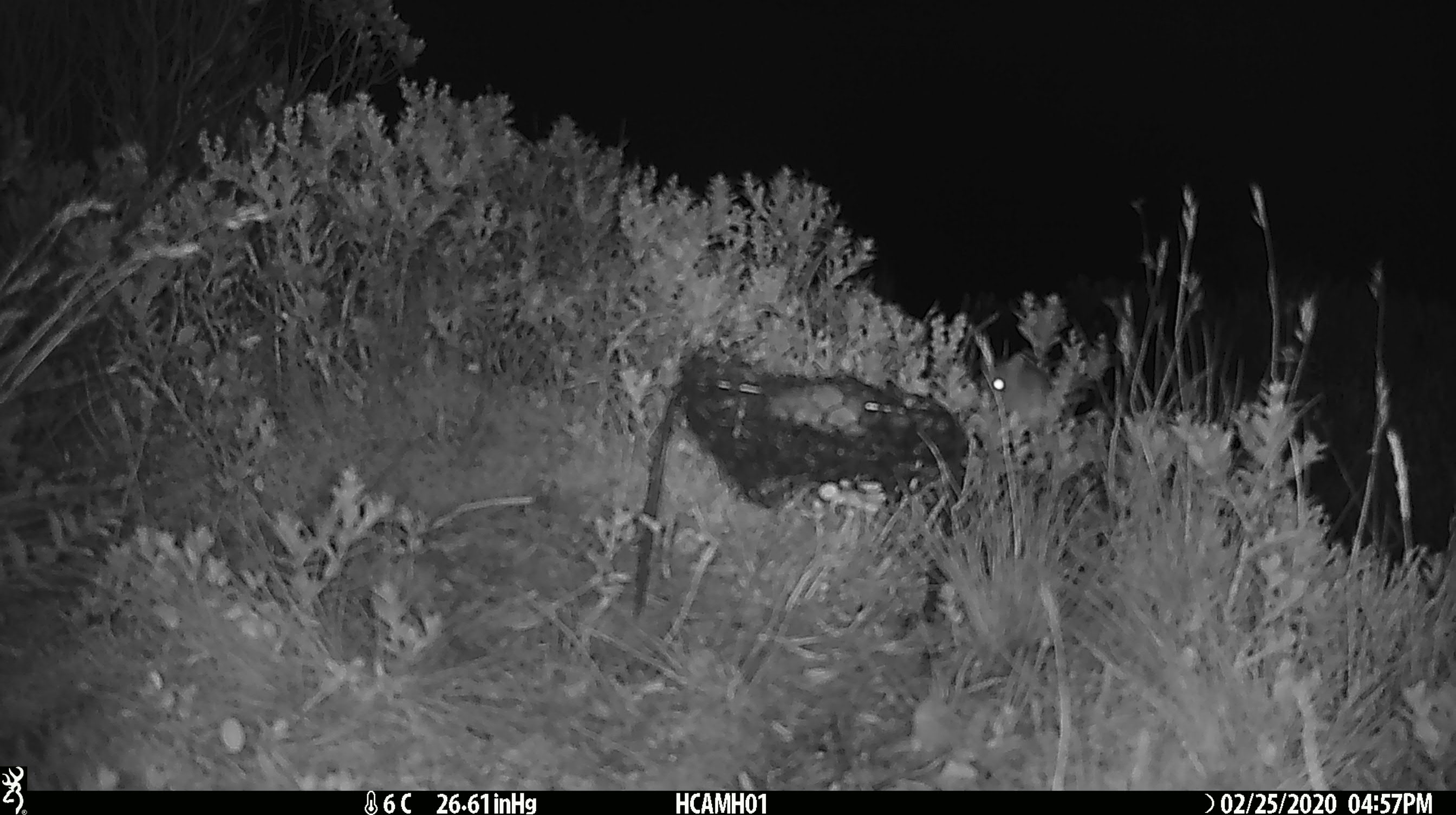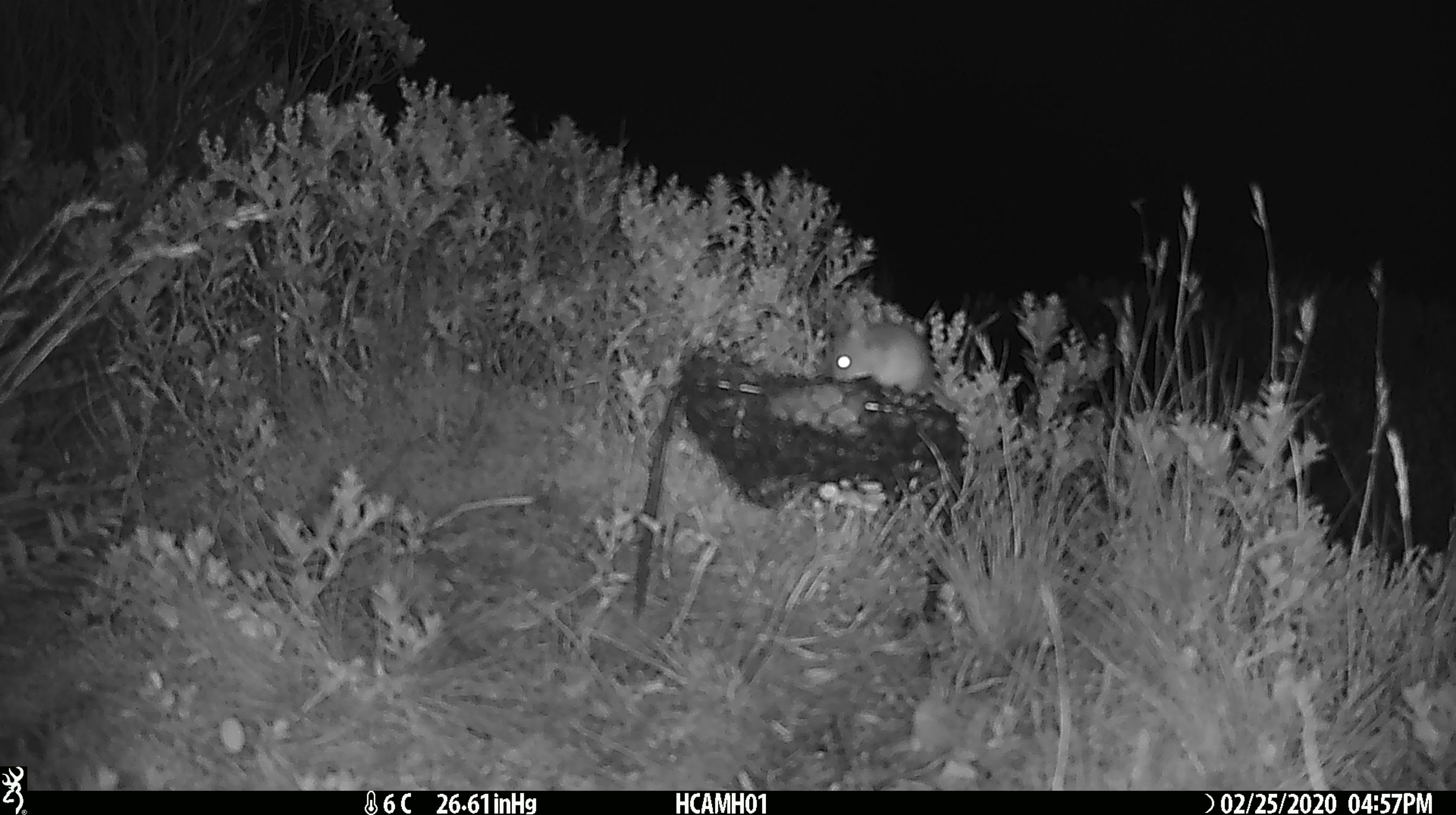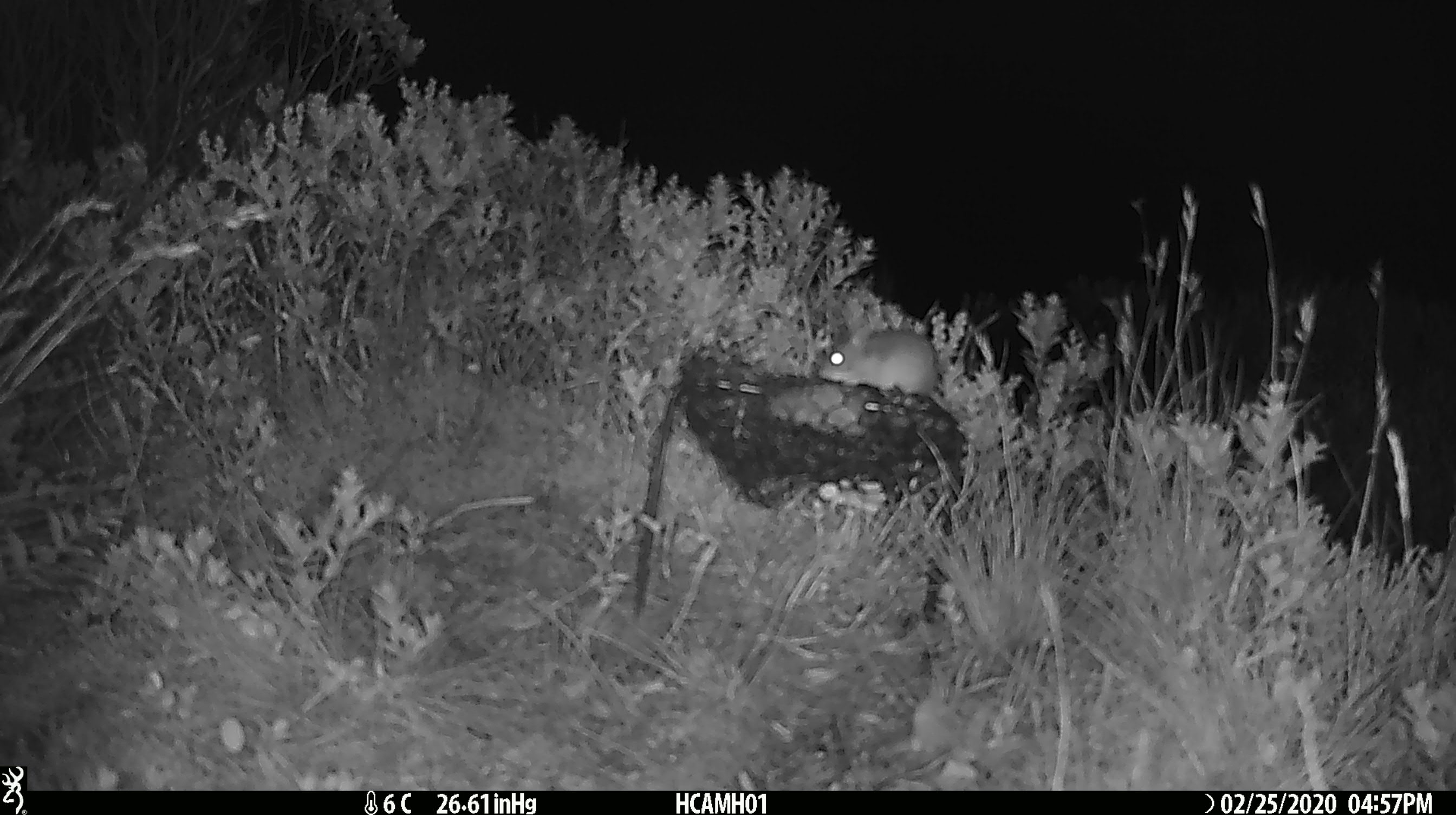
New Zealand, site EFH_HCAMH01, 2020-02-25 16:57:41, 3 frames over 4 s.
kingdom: Animalia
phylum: Chordata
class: Mammalia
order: Rodentia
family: Muridae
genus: Mus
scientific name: Mus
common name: mouse